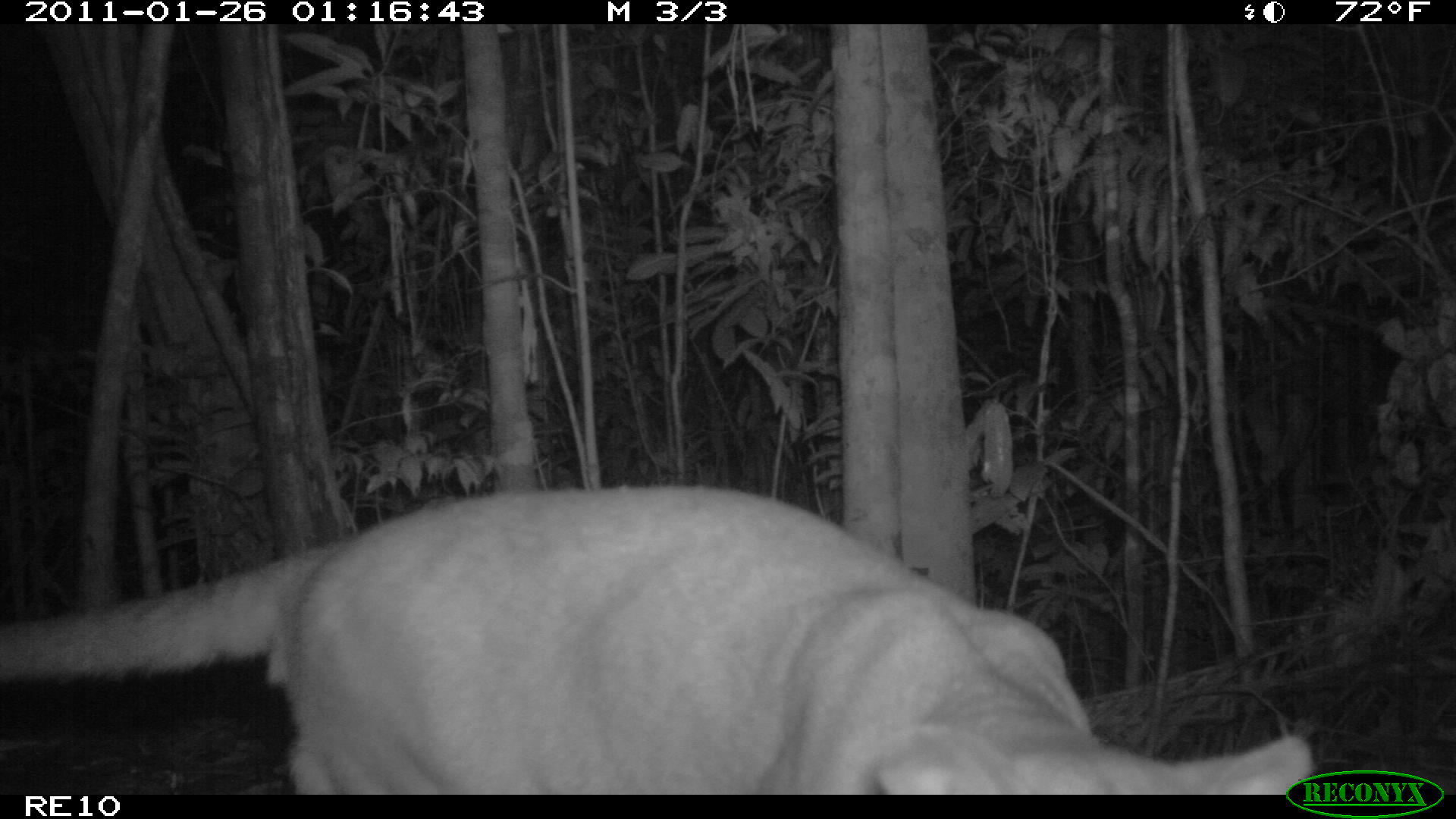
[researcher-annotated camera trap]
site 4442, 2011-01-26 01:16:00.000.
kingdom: Animalia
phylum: Chordata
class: Mammalia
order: Carnivora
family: Eupleridae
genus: Cryptoprocta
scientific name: Cryptoprocta ferox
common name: fossa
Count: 1.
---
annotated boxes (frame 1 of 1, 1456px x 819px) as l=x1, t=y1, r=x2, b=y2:
cryptoprocta ferox: l=0, t=479, r=1314, b=794